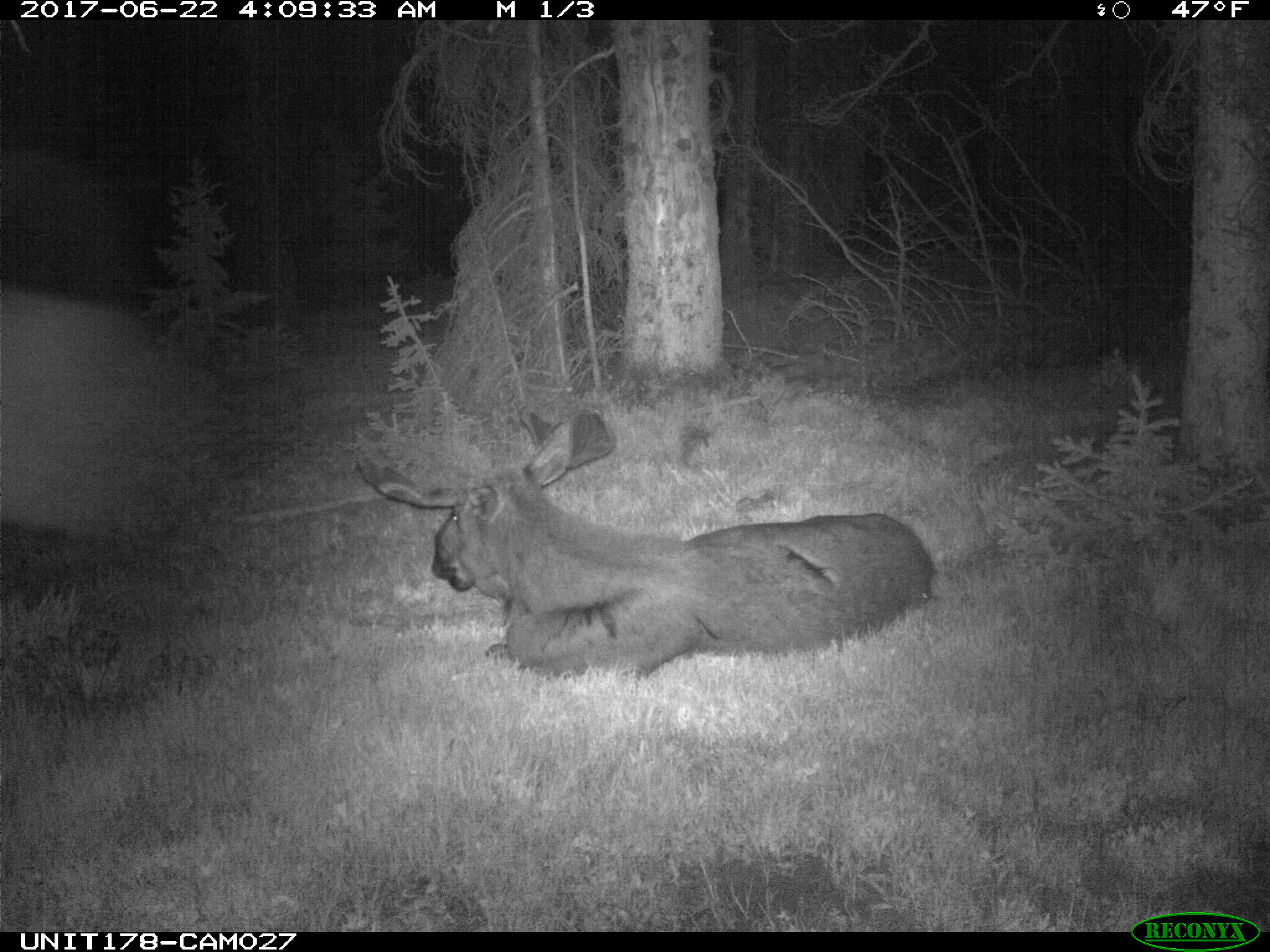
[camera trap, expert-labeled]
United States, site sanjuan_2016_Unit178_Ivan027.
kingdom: Animalia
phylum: Chordata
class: Mammalia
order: Artiodactyla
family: Cervidae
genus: Alces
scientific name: Alces alces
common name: moose